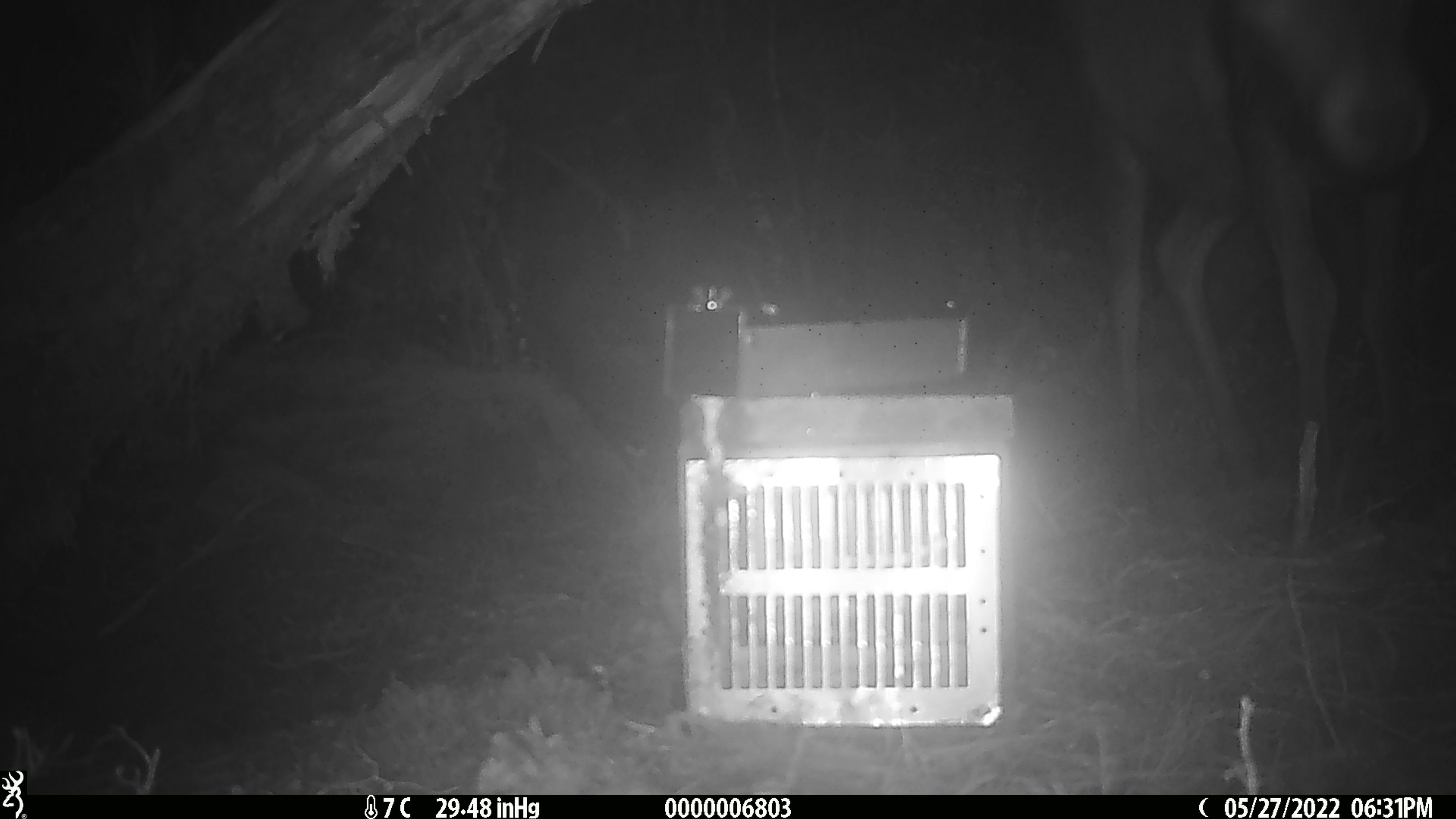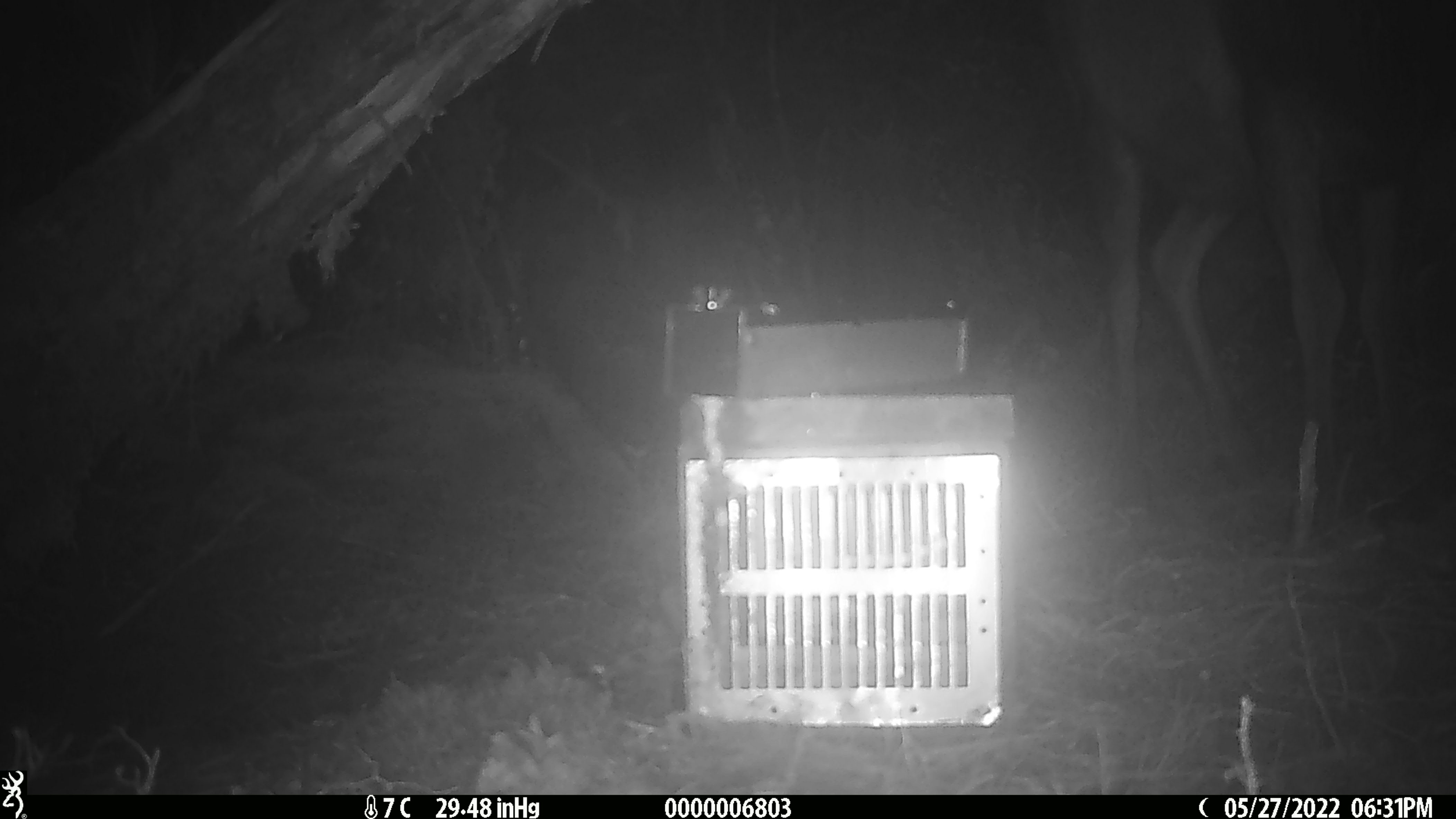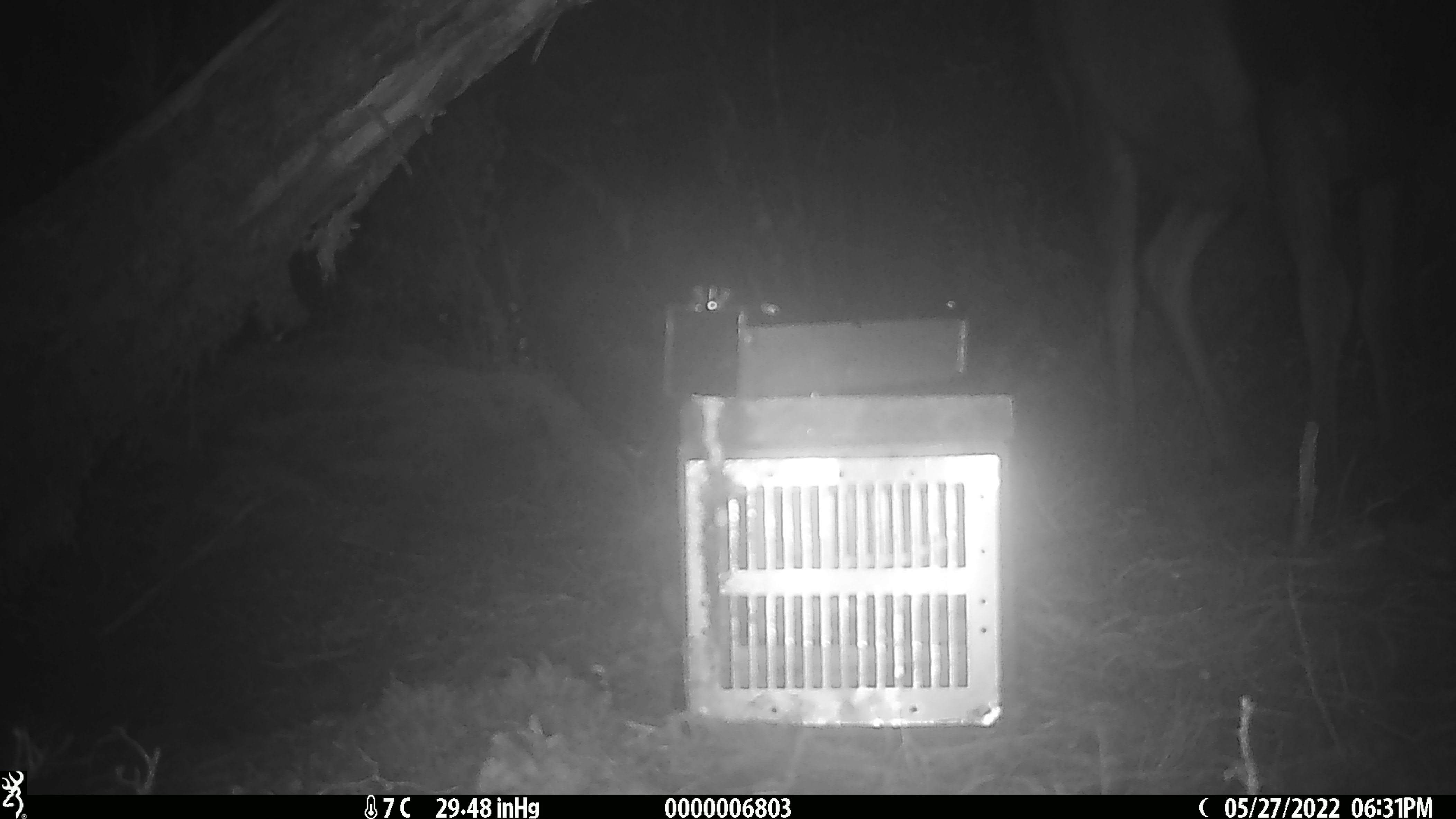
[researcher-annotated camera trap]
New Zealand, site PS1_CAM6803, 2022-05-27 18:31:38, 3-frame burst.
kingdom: Animalia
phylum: Chordata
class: Mammalia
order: Artiodactyla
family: Cervidae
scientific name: Cervidae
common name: deer